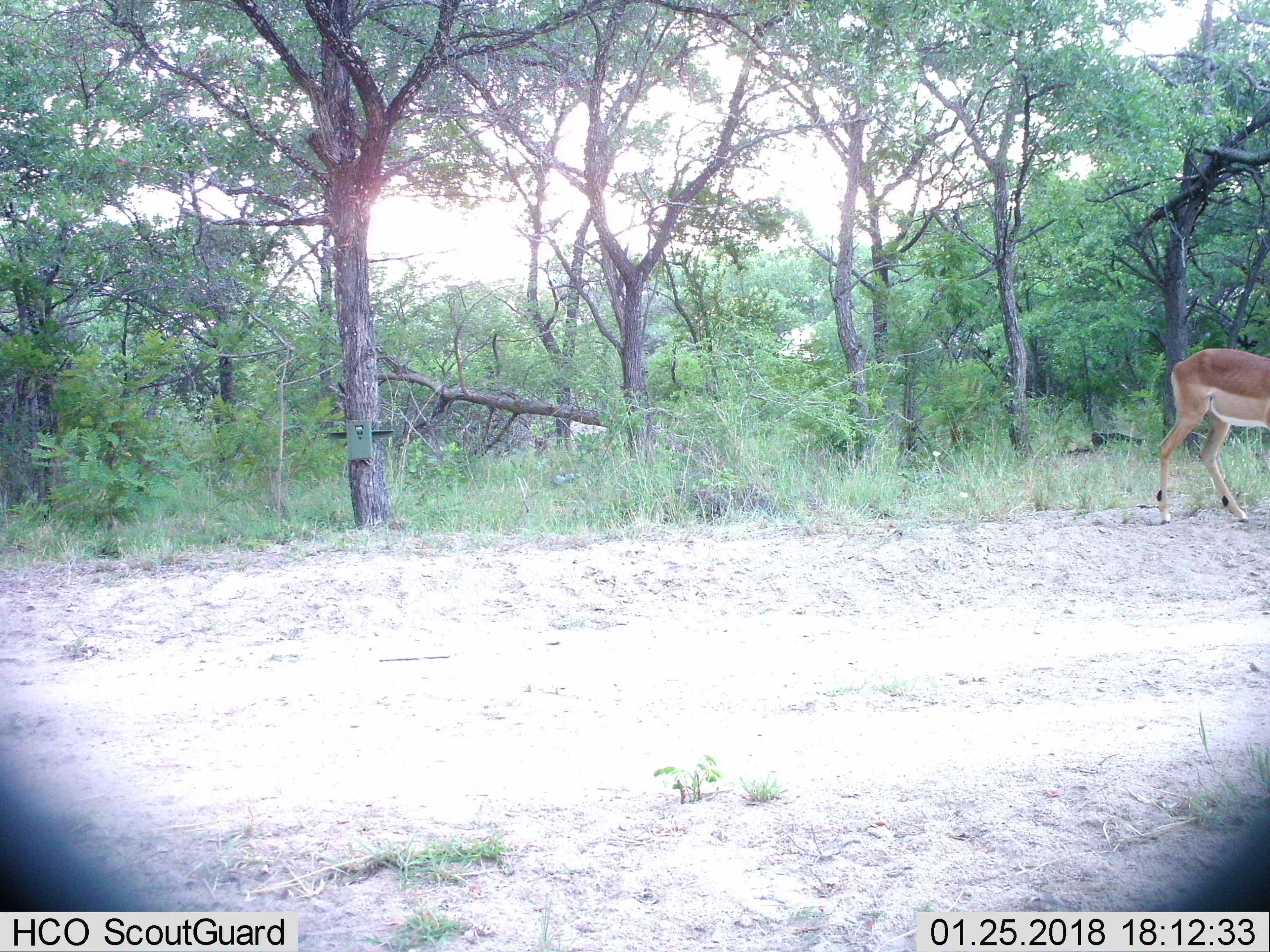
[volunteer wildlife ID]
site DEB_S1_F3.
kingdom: Animalia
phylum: Chordata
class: Mammalia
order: Artiodactyla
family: Bovidae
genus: Aepyceros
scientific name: Aepyceros melampus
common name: impala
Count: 1.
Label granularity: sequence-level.